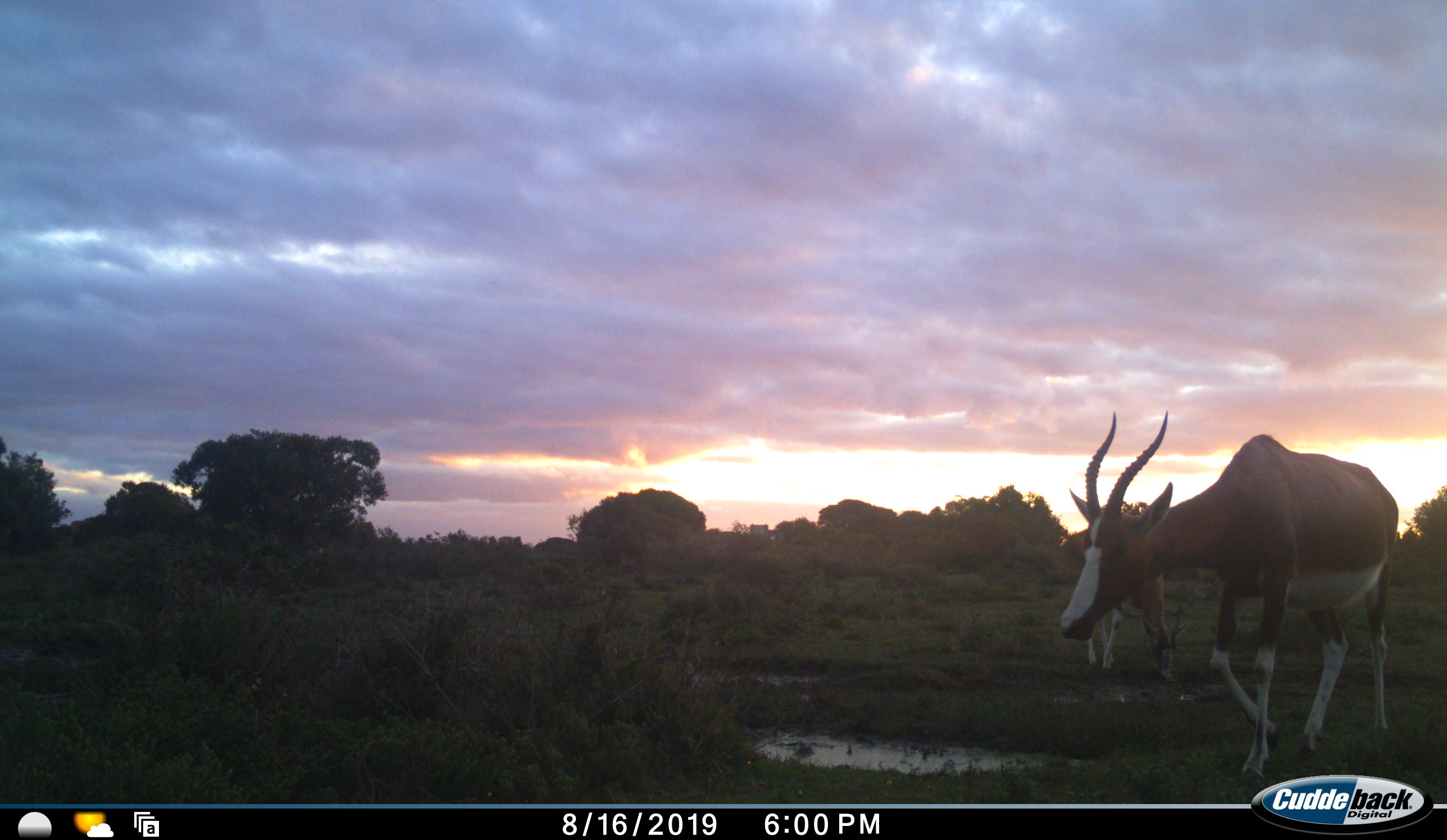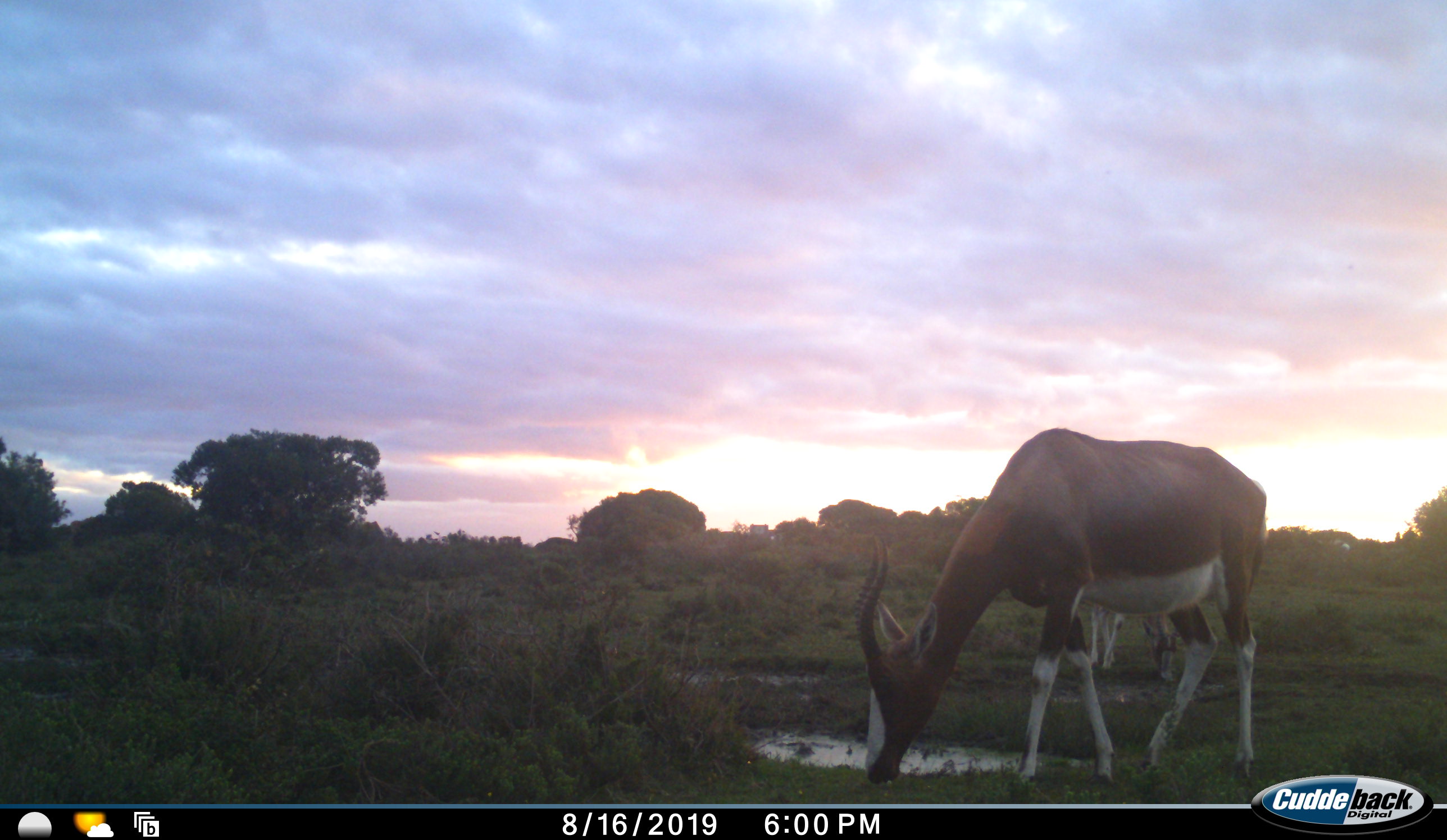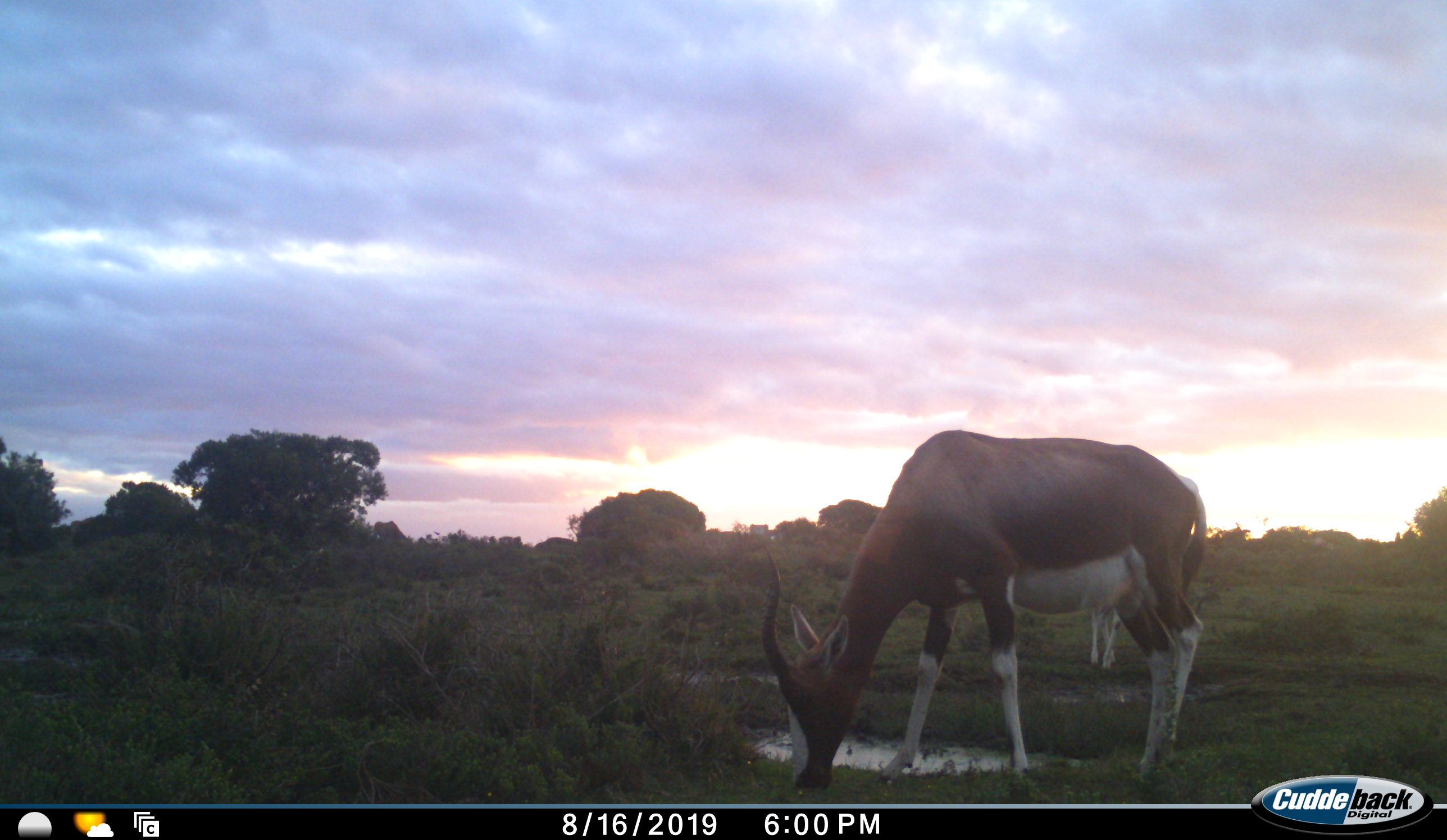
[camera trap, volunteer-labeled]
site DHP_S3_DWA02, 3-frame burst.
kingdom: Animalia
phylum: Chordata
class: Mammalia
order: Artiodactyla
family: Bovidae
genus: Damaliscus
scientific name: Damaliscus pygargus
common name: bontebok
Bontebok (Damaliscus pygargus), count 2. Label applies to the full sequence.